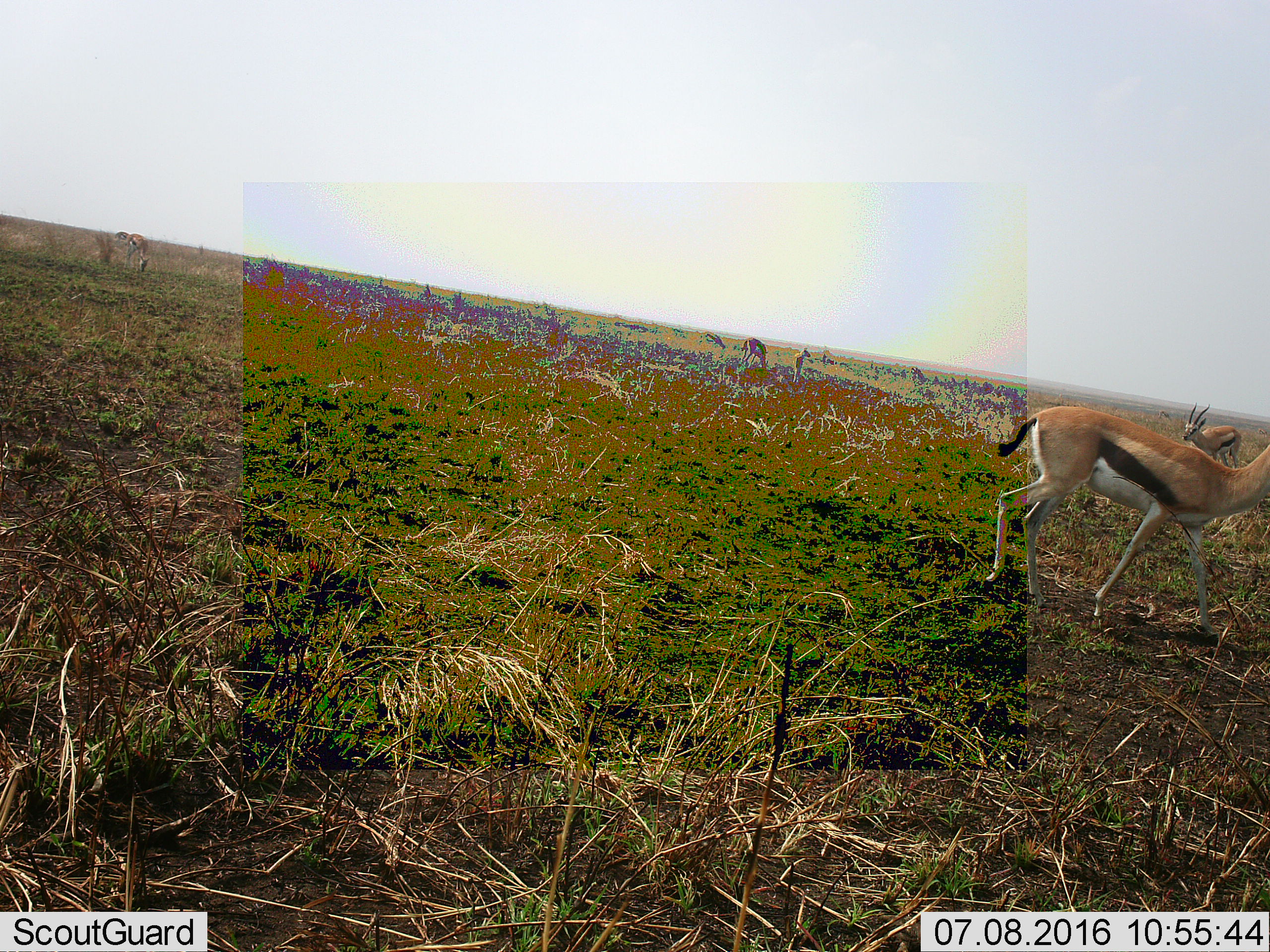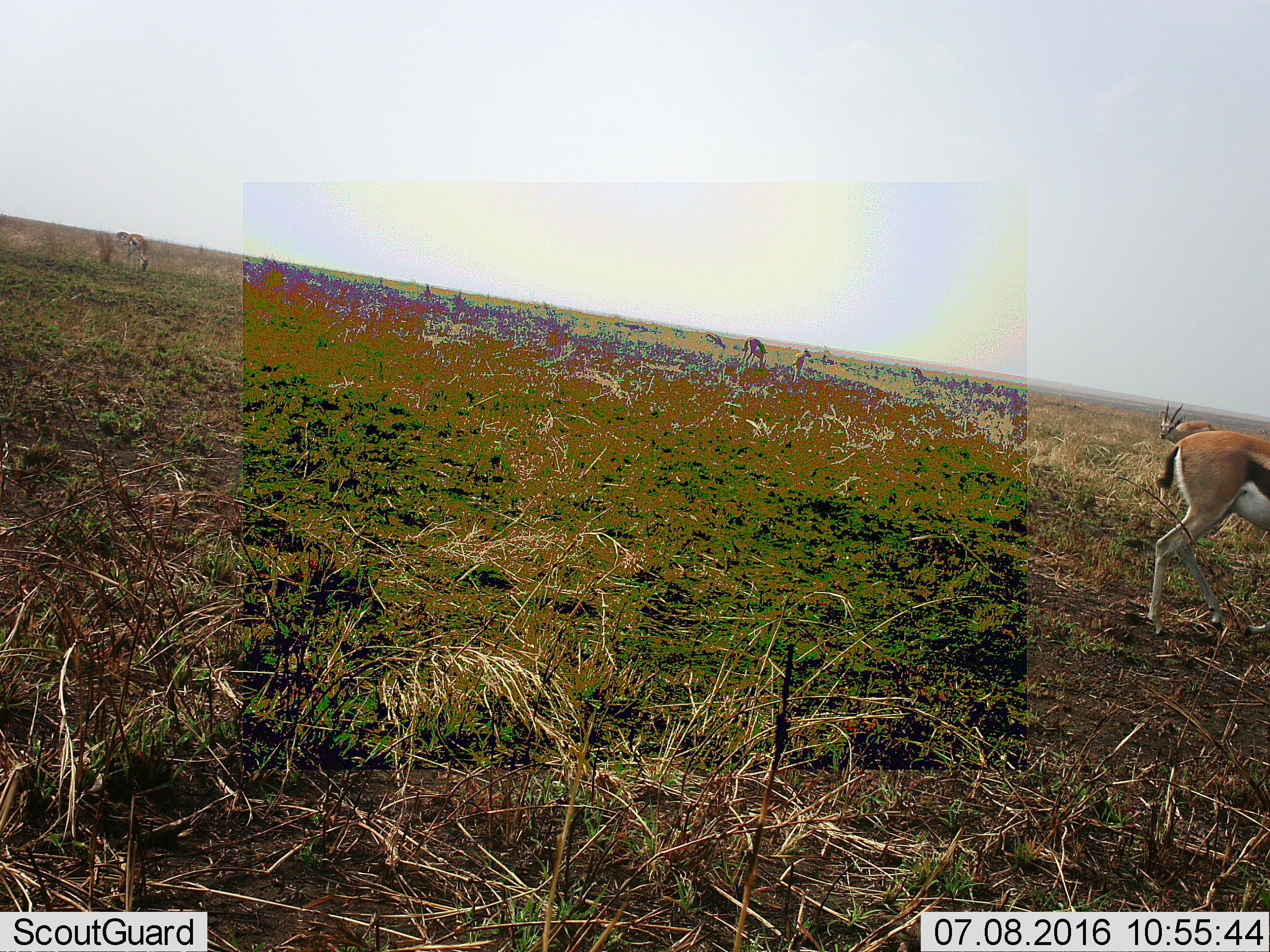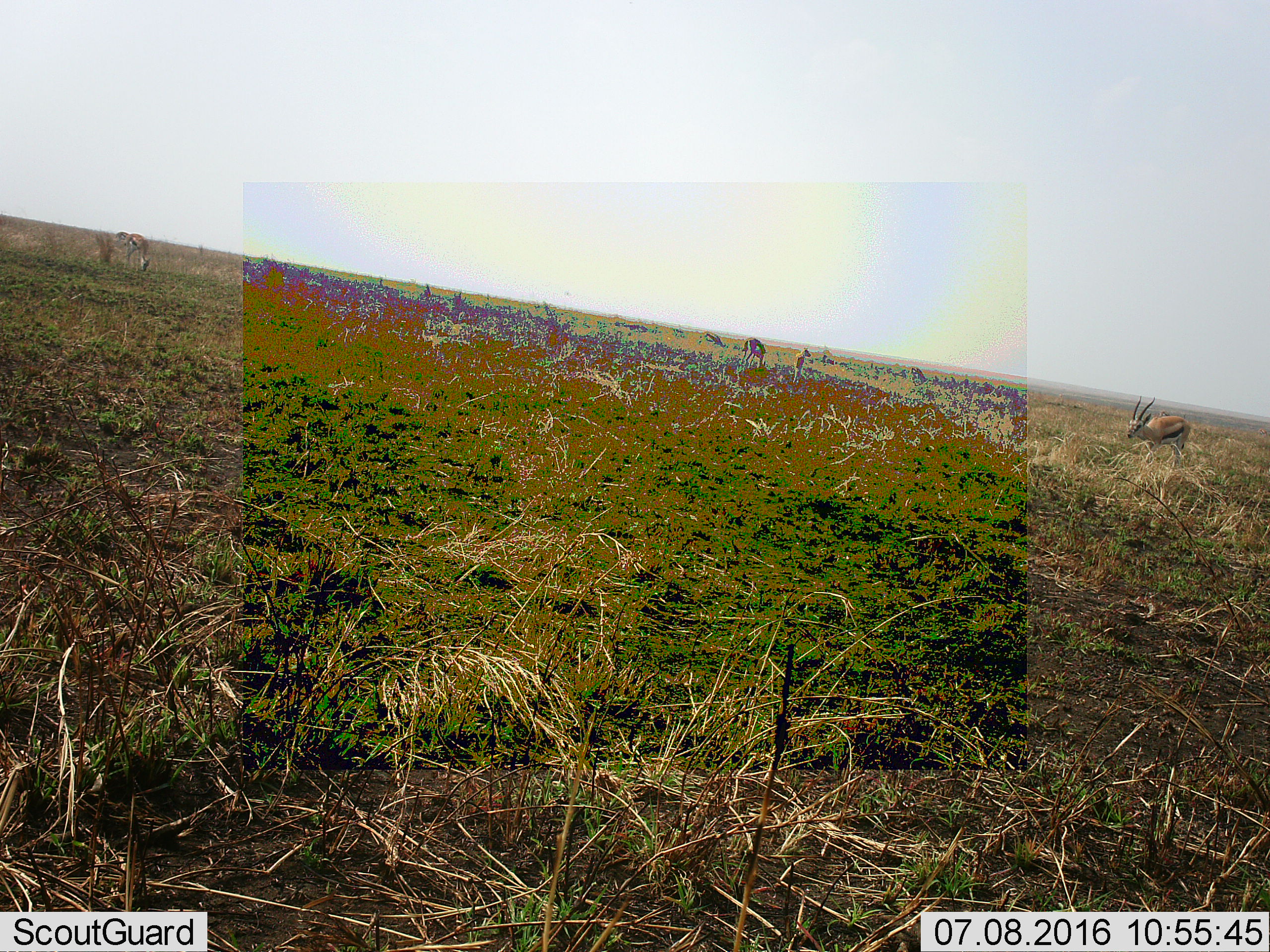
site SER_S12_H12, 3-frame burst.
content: unidentified animal